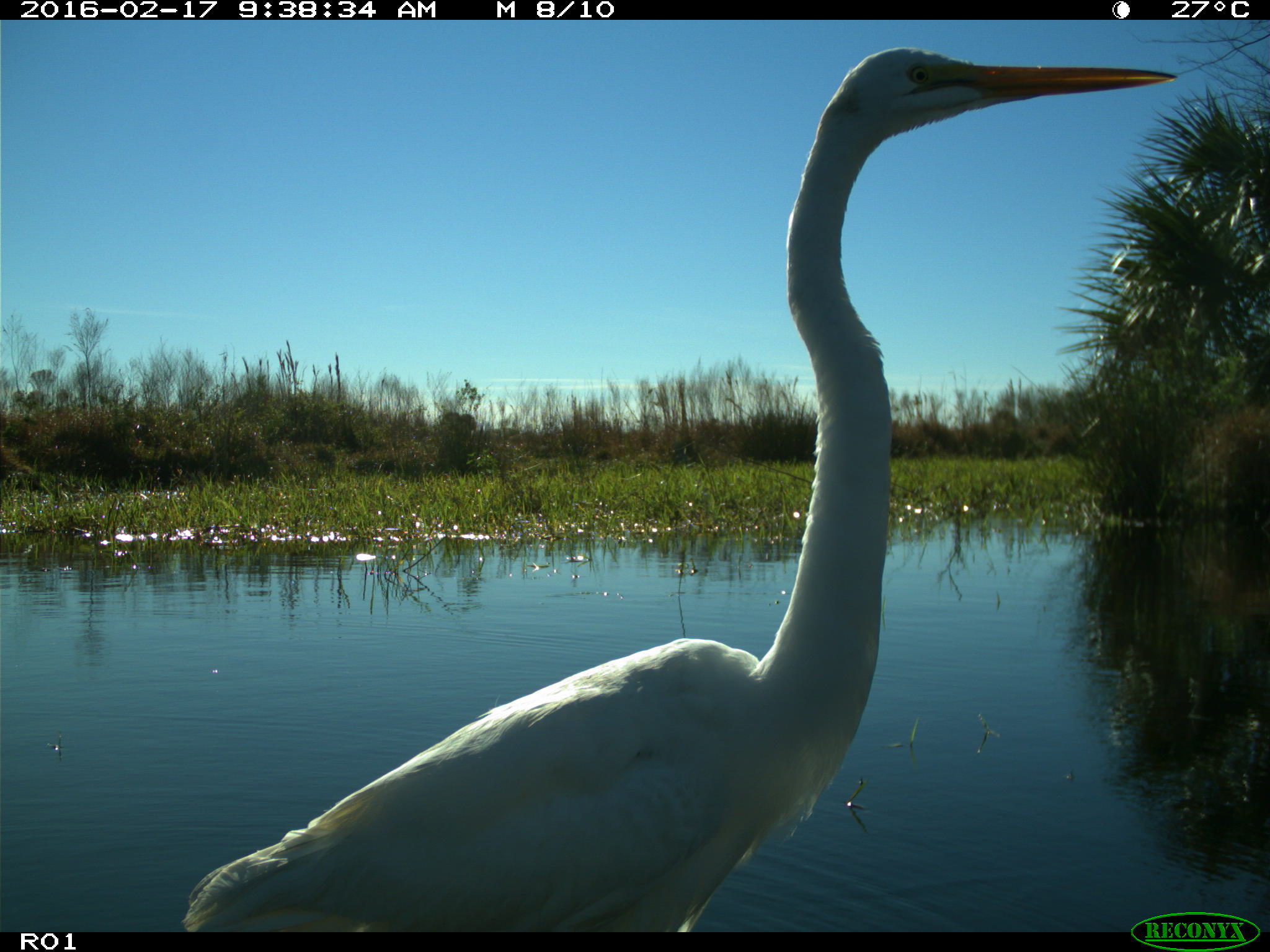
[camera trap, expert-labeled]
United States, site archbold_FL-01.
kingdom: Animalia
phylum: Chordata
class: Aves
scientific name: Aves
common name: birds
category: unidentified bird